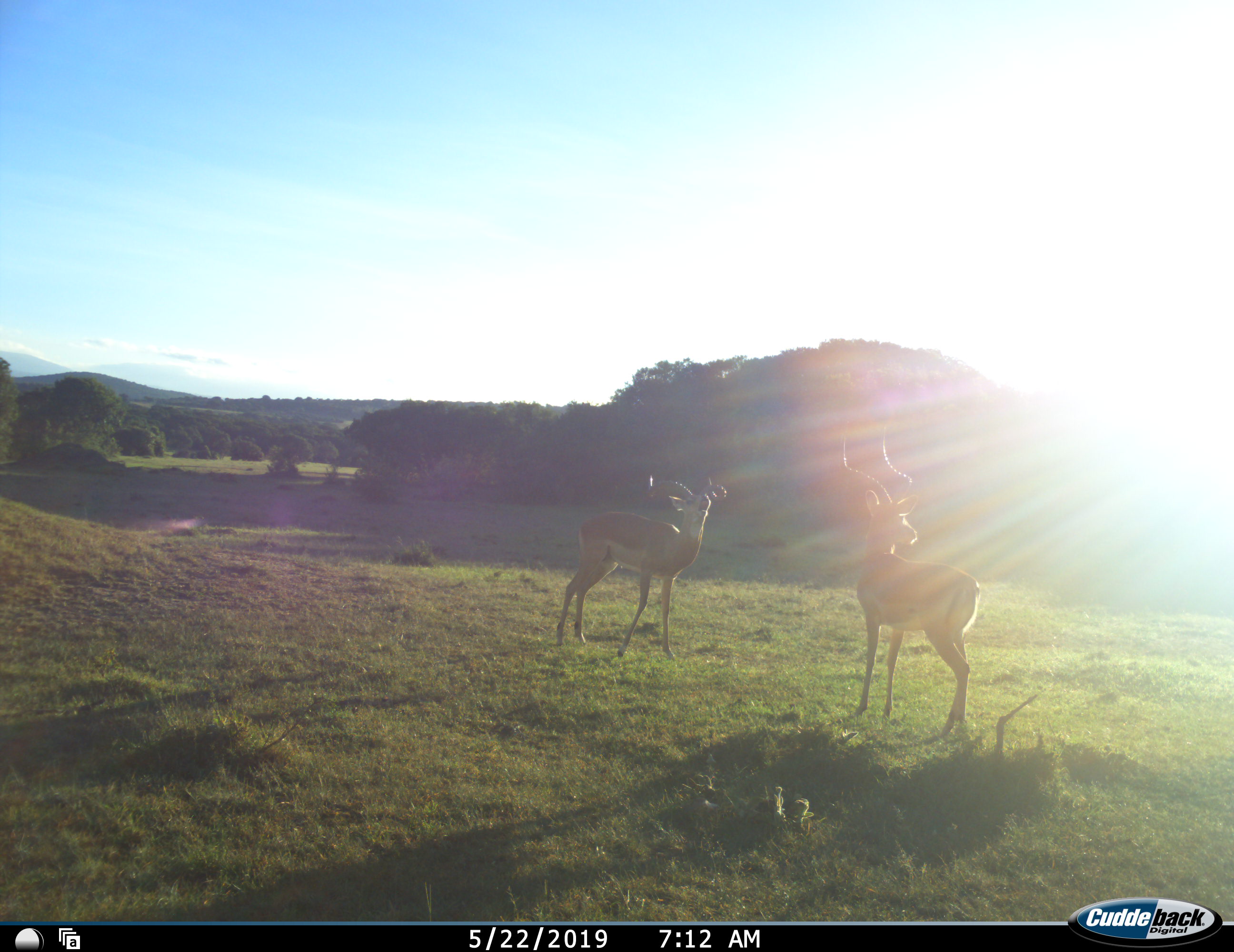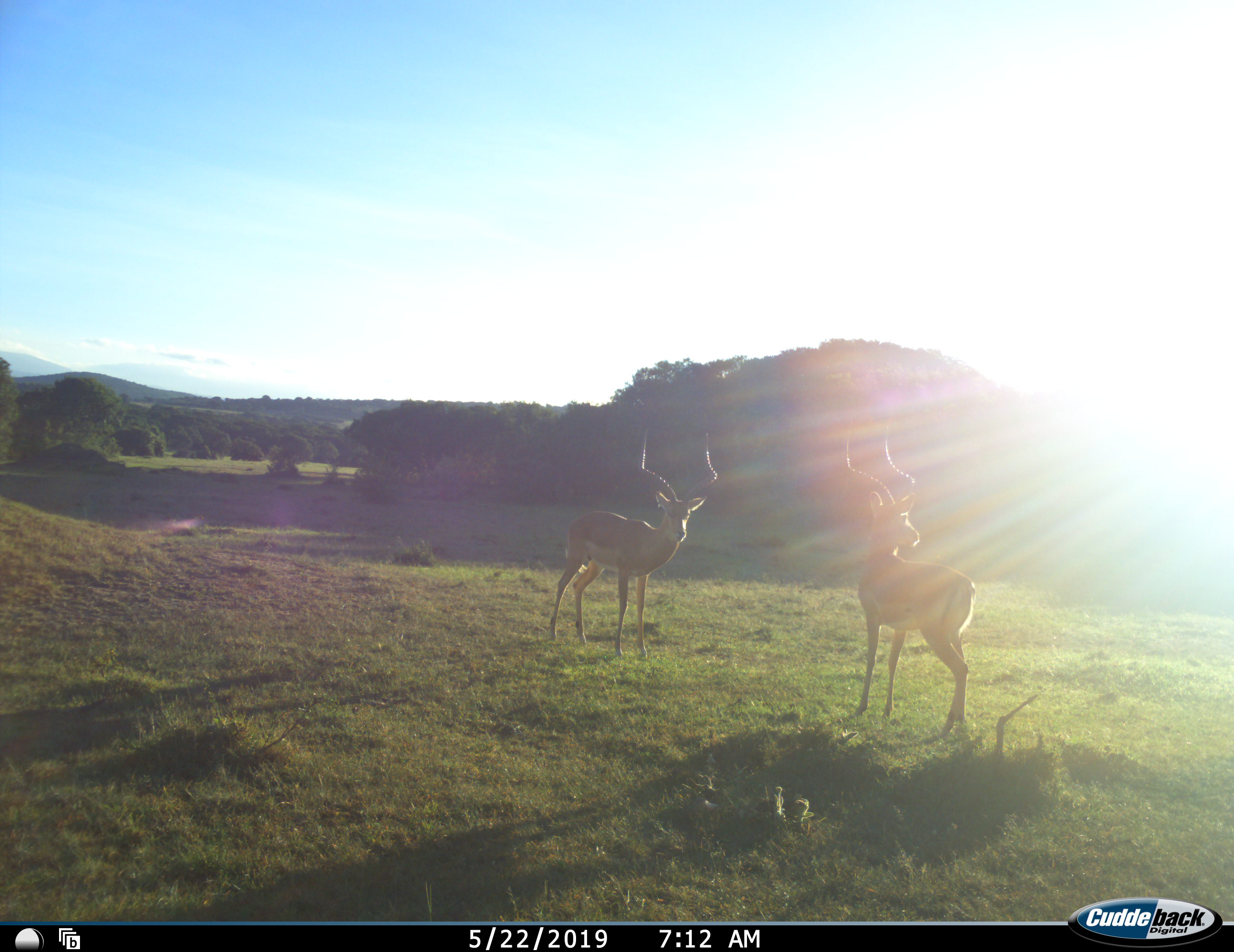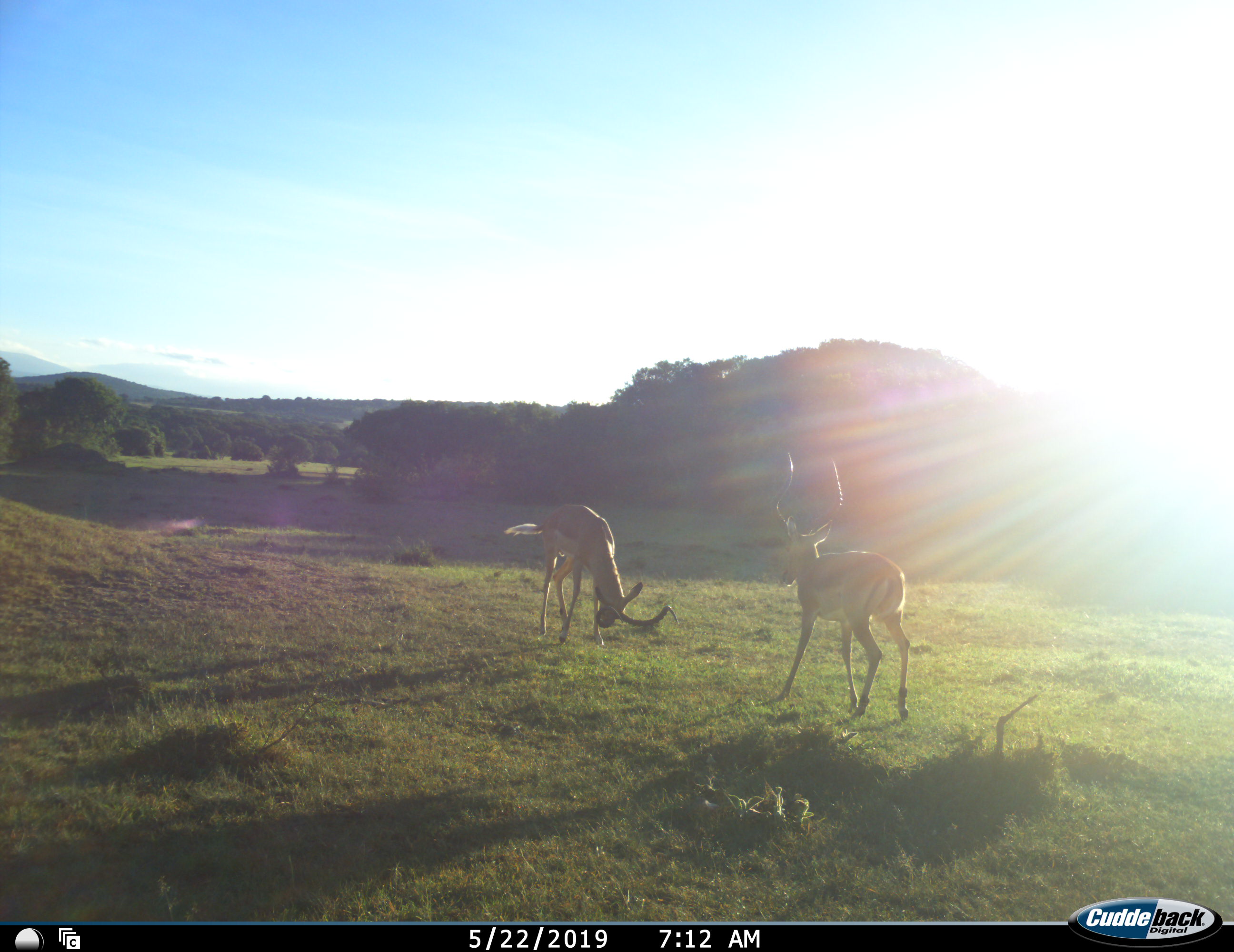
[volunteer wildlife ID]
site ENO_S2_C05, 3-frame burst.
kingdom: Animalia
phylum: Chordata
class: Mammalia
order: Artiodactyla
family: Bovidae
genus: Aepyceros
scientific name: Aepyceros melampus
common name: impala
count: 2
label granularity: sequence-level